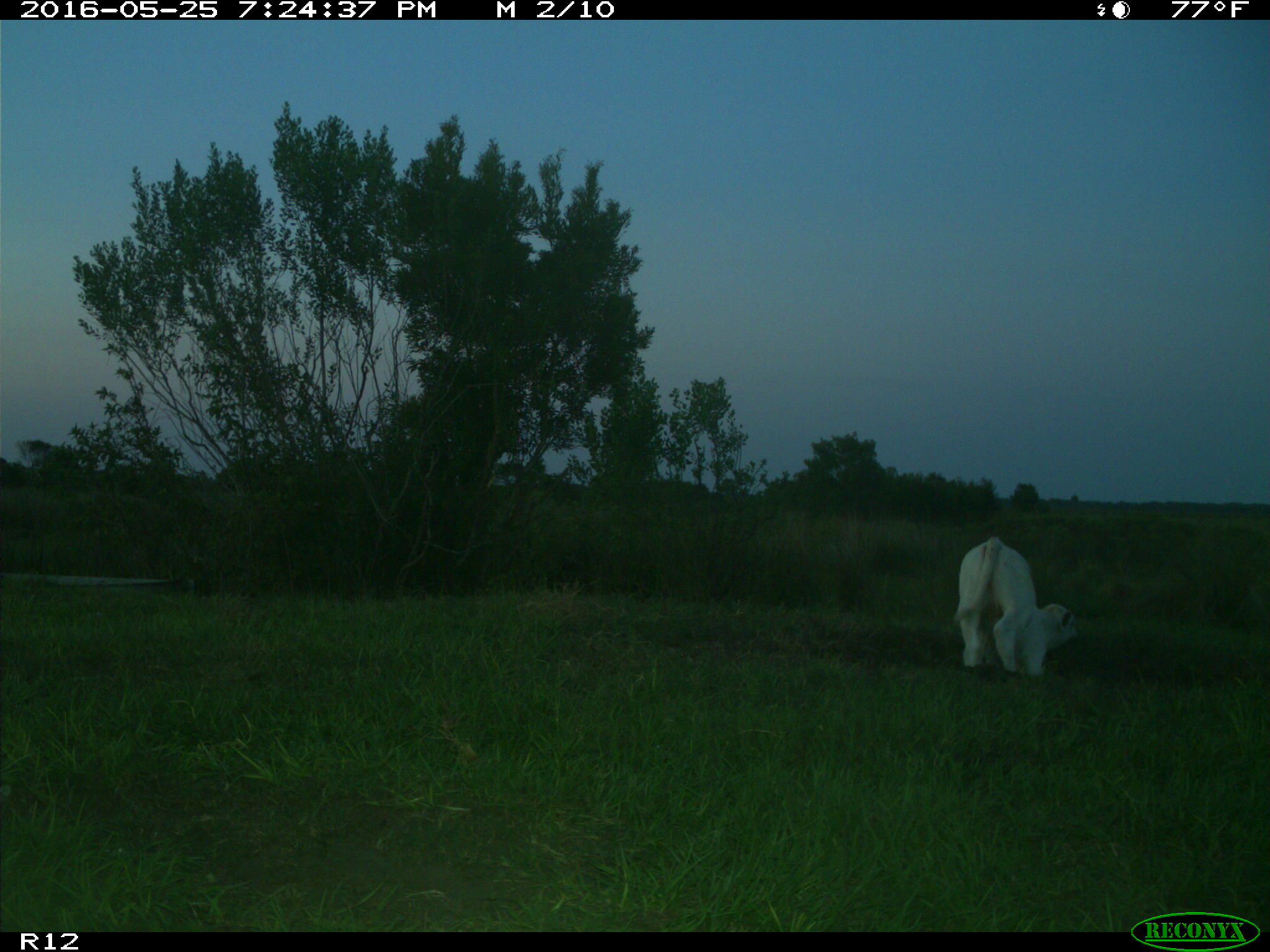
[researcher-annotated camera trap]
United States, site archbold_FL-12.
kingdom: Animalia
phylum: Chordata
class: Mammalia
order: Artiodactyla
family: Bovidae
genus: Bos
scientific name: Bos taurus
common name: domestic cow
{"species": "Bos taurus (domestic cow)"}